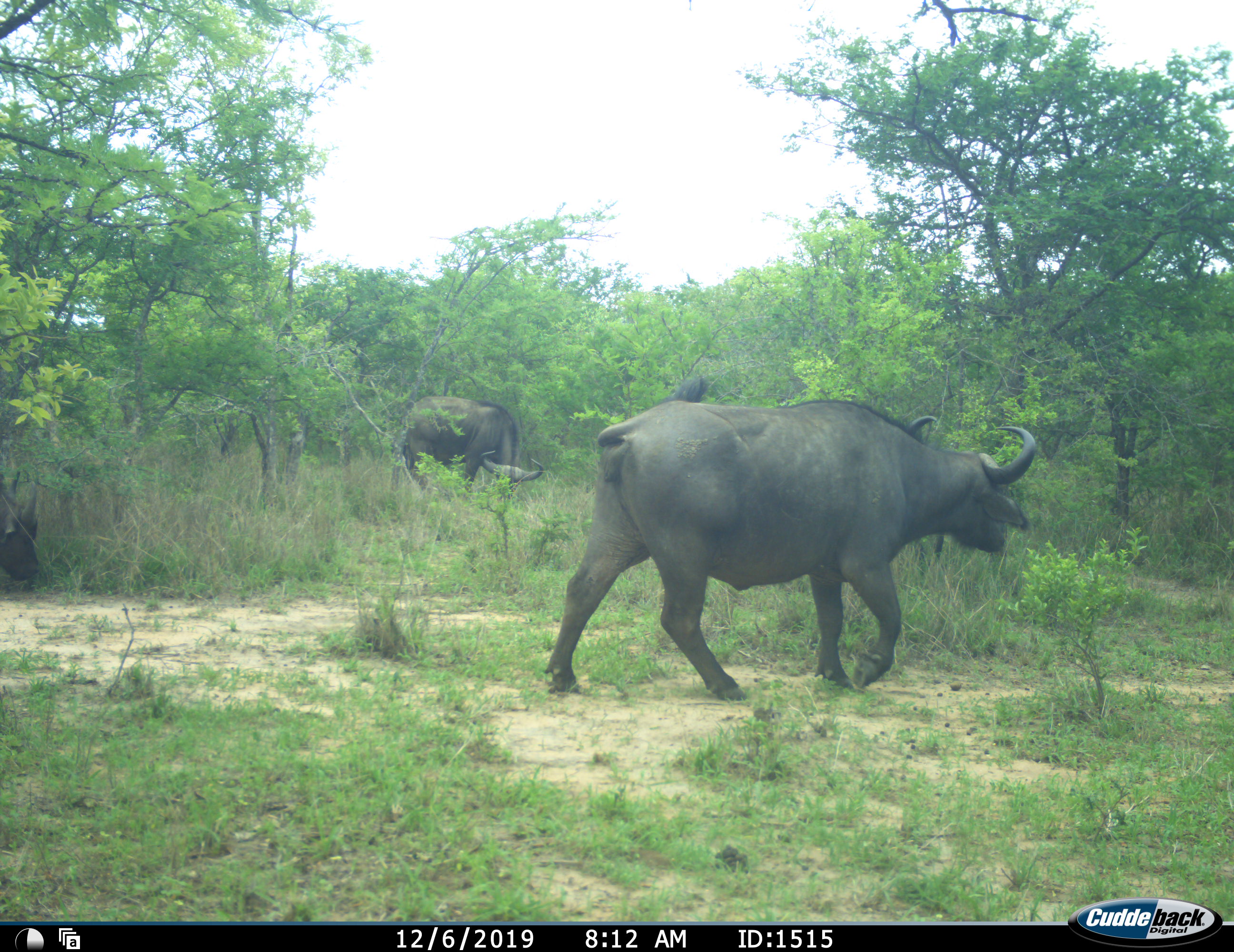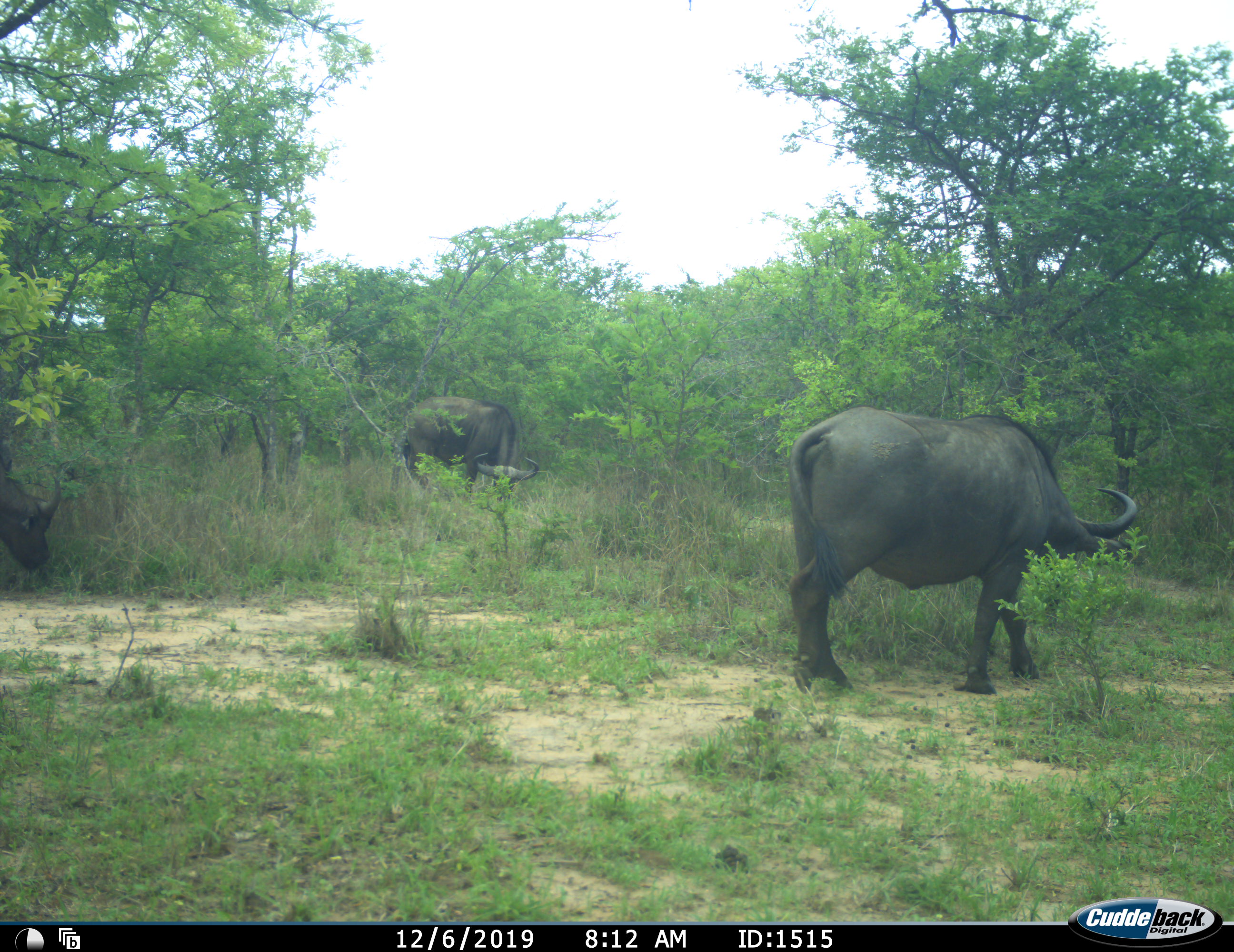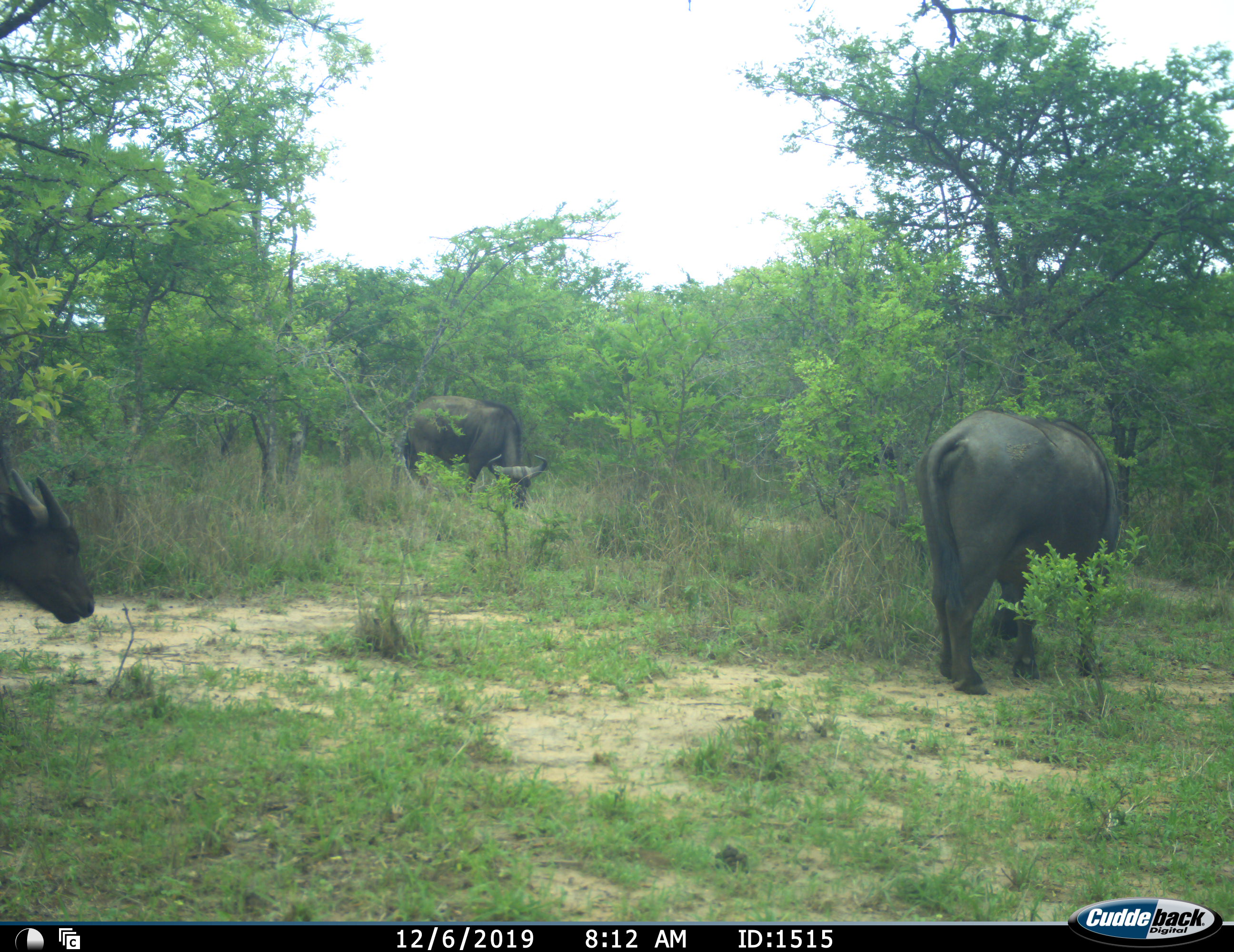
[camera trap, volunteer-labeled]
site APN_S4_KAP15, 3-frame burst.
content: unidentified animal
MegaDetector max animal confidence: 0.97